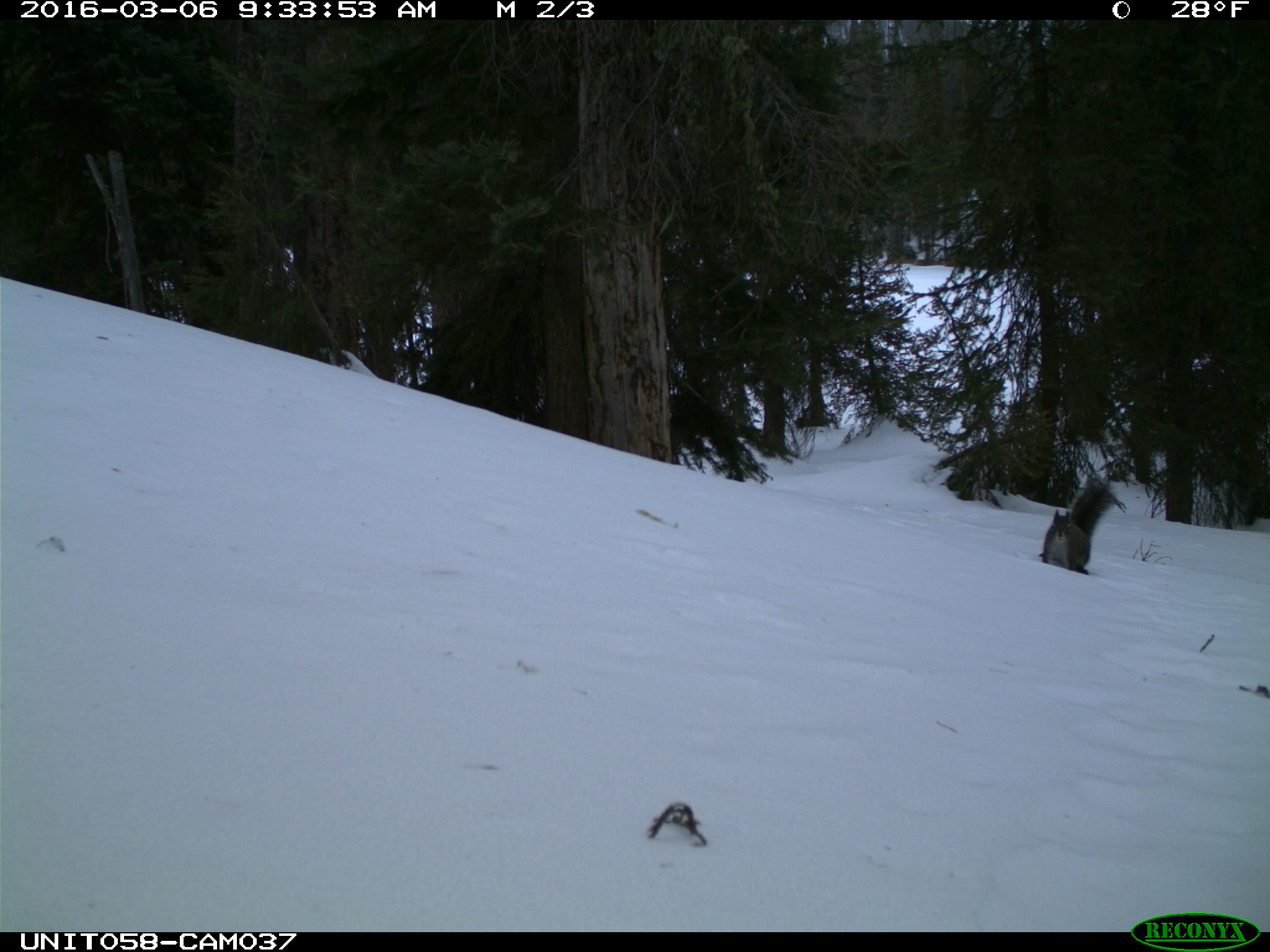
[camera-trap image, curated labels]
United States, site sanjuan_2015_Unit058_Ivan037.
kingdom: Animalia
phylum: Chordata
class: Mammalia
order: Rodentia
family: Sciuridae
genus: Tamiasciurus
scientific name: Tamiasciurus hudsonicus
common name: american red squirrel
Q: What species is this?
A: Tamiasciurus hudsonicus (american red squirrel).